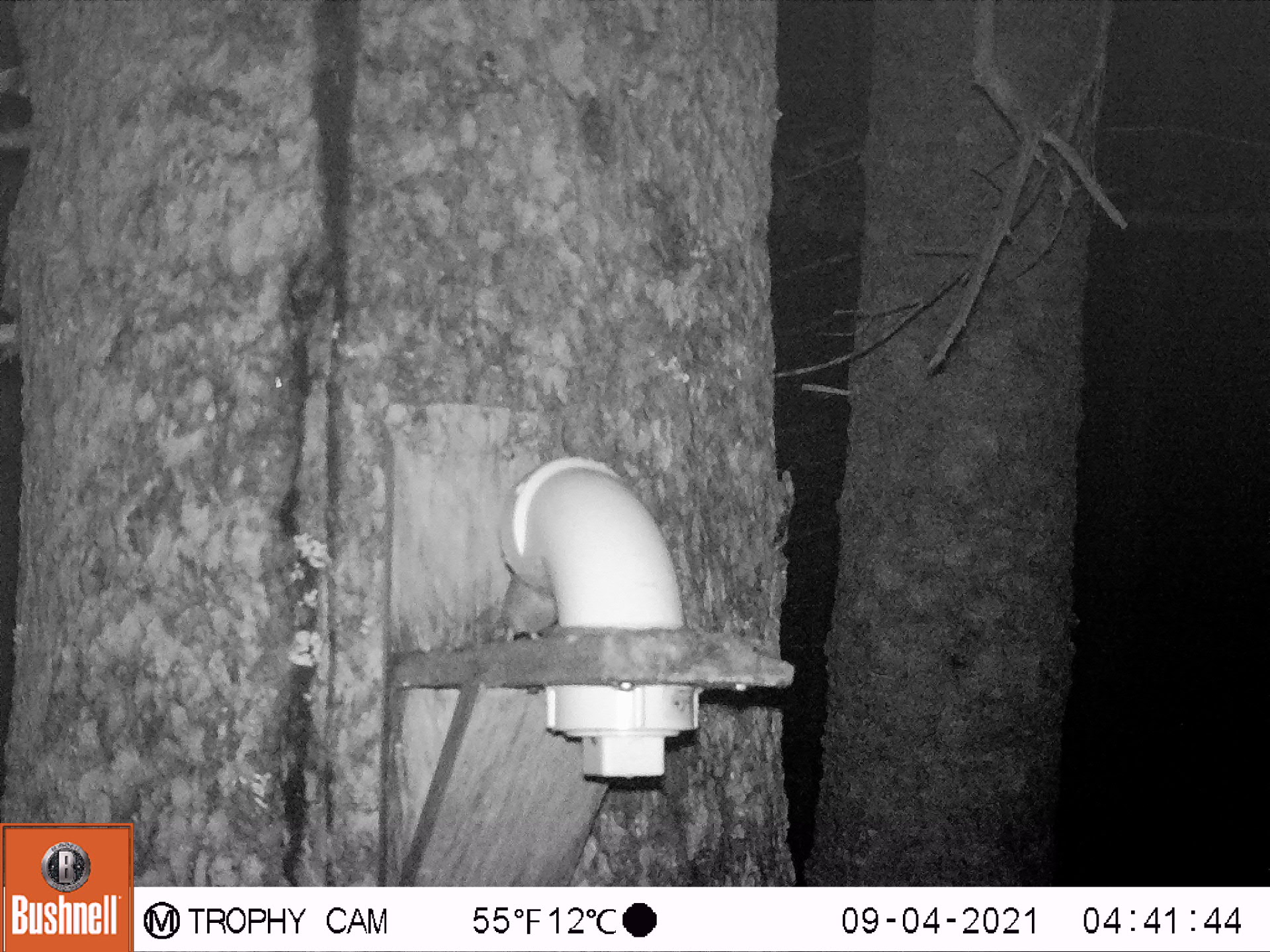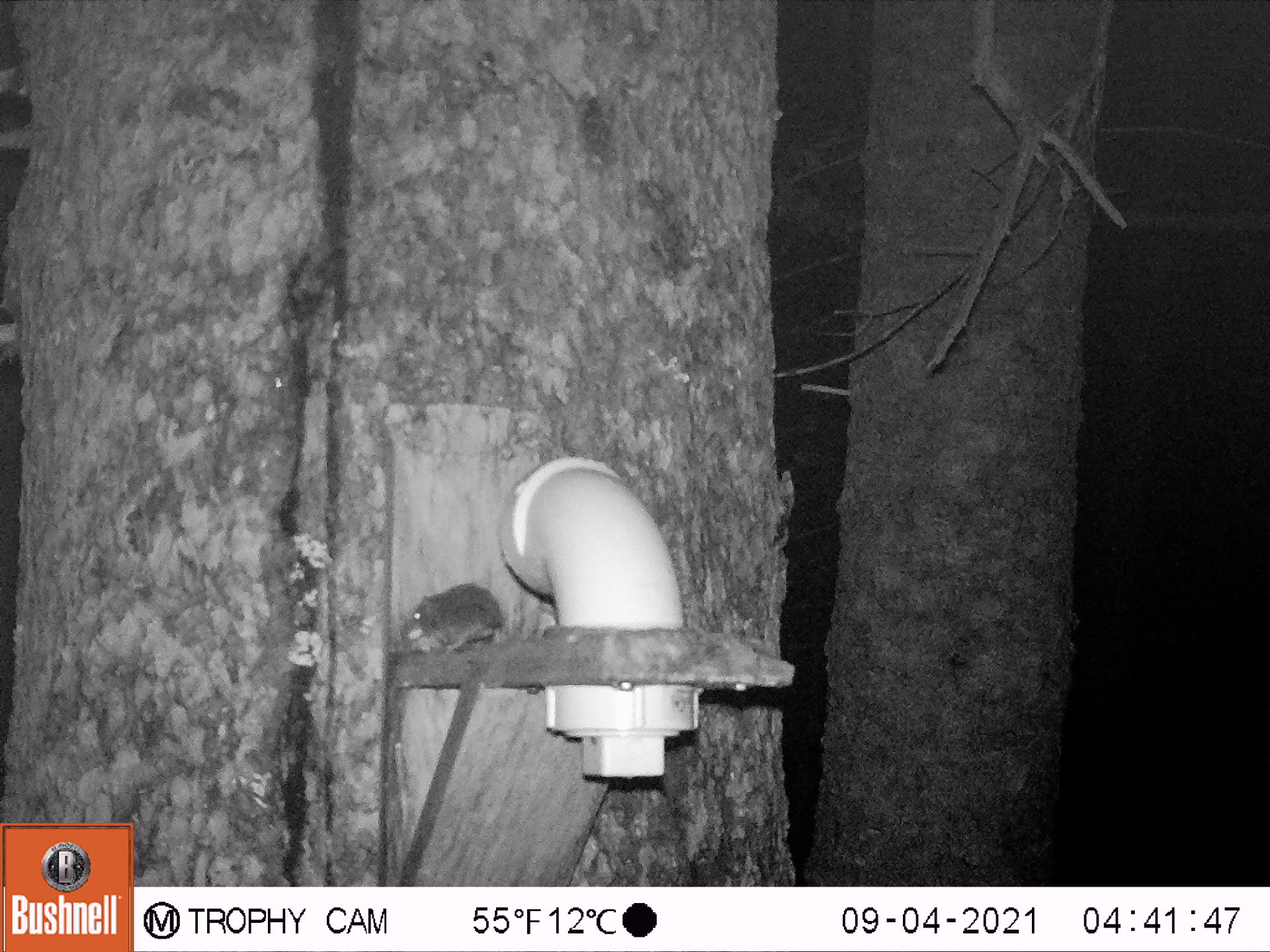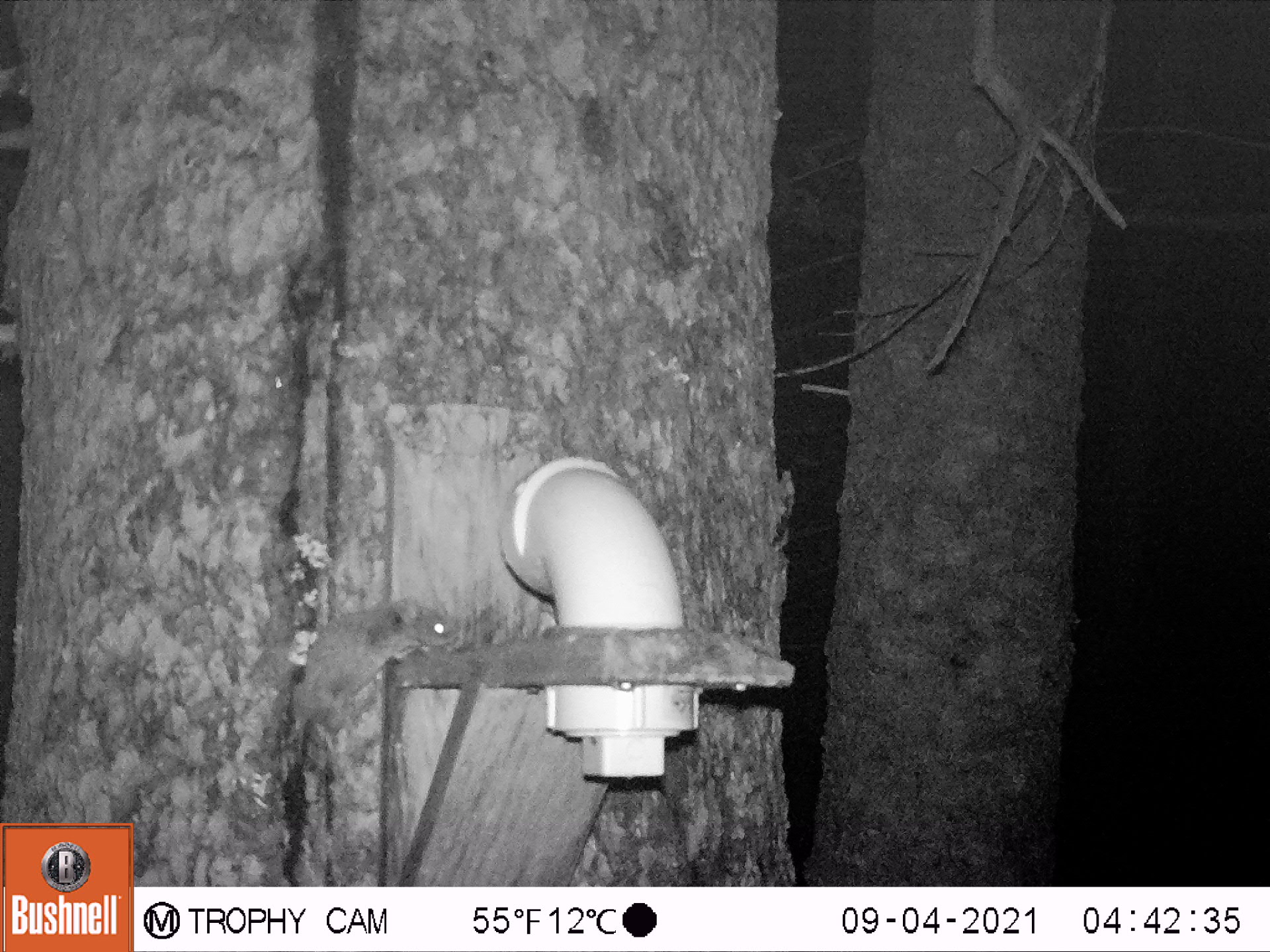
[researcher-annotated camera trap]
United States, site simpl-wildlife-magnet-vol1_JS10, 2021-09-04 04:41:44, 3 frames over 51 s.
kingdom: Animalia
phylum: Chordata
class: Mammalia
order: Rodentia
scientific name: Rodentia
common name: mouse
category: mouse sp.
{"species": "mouse sp. (mouse) (Rodentia)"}